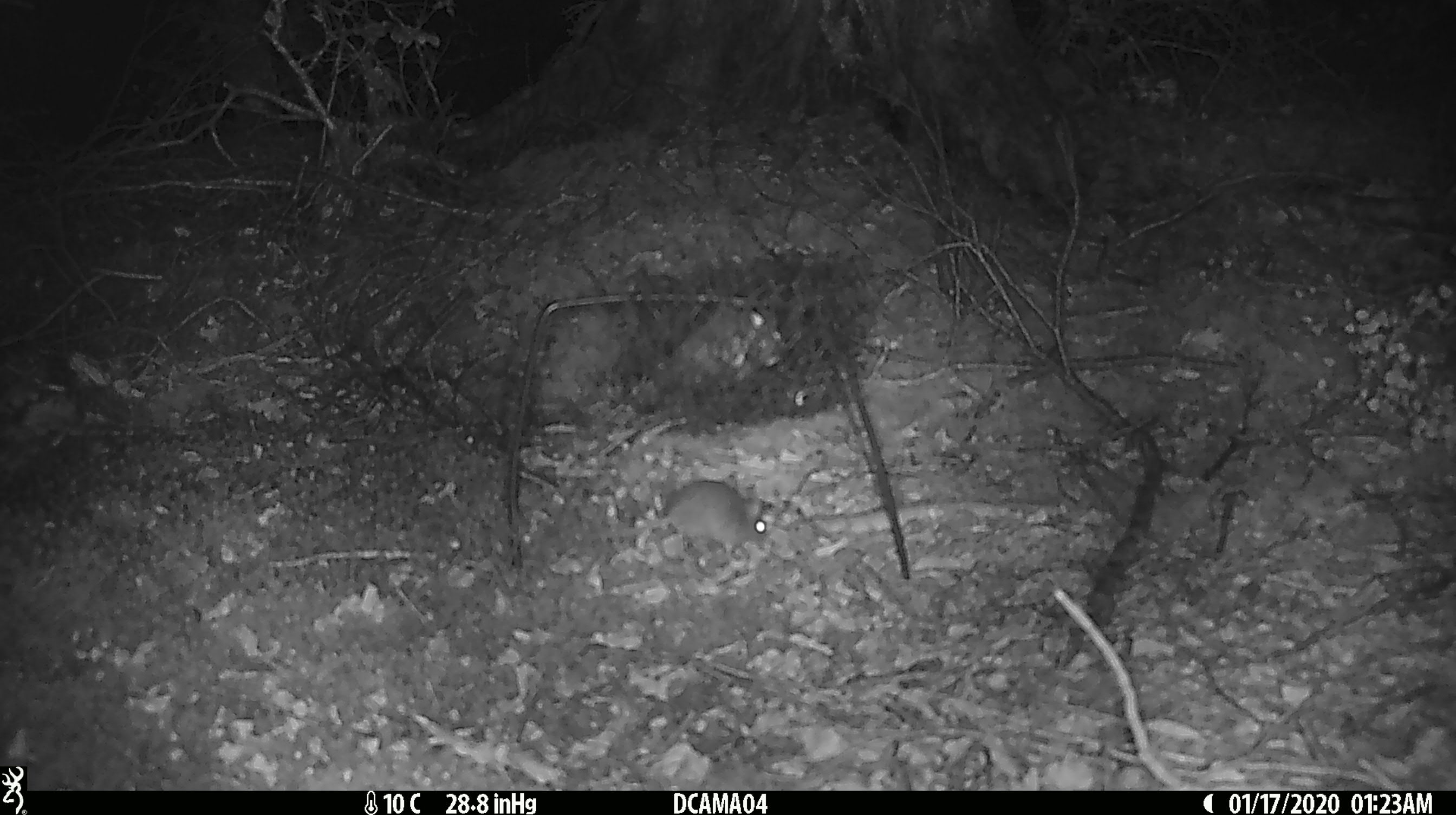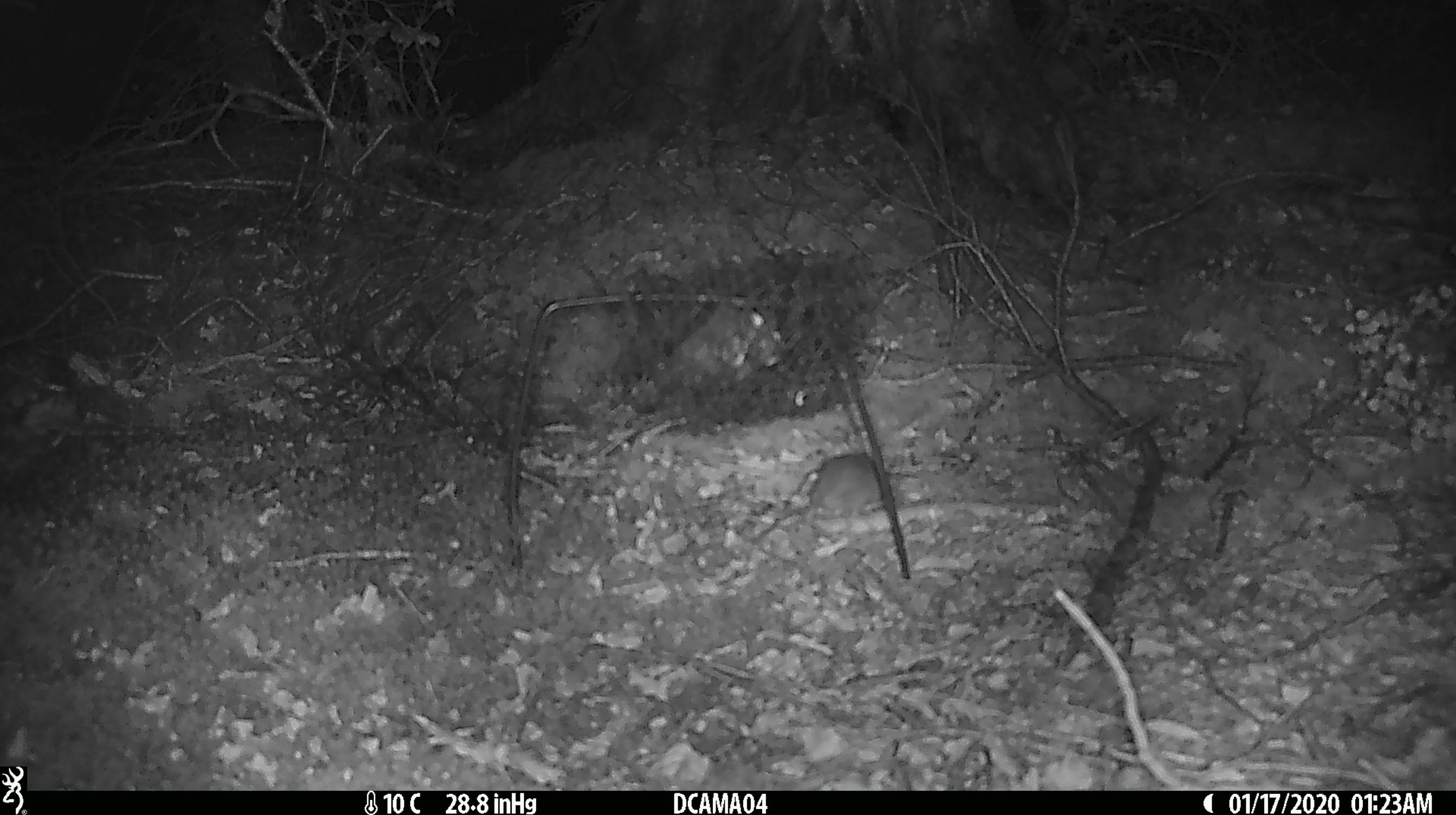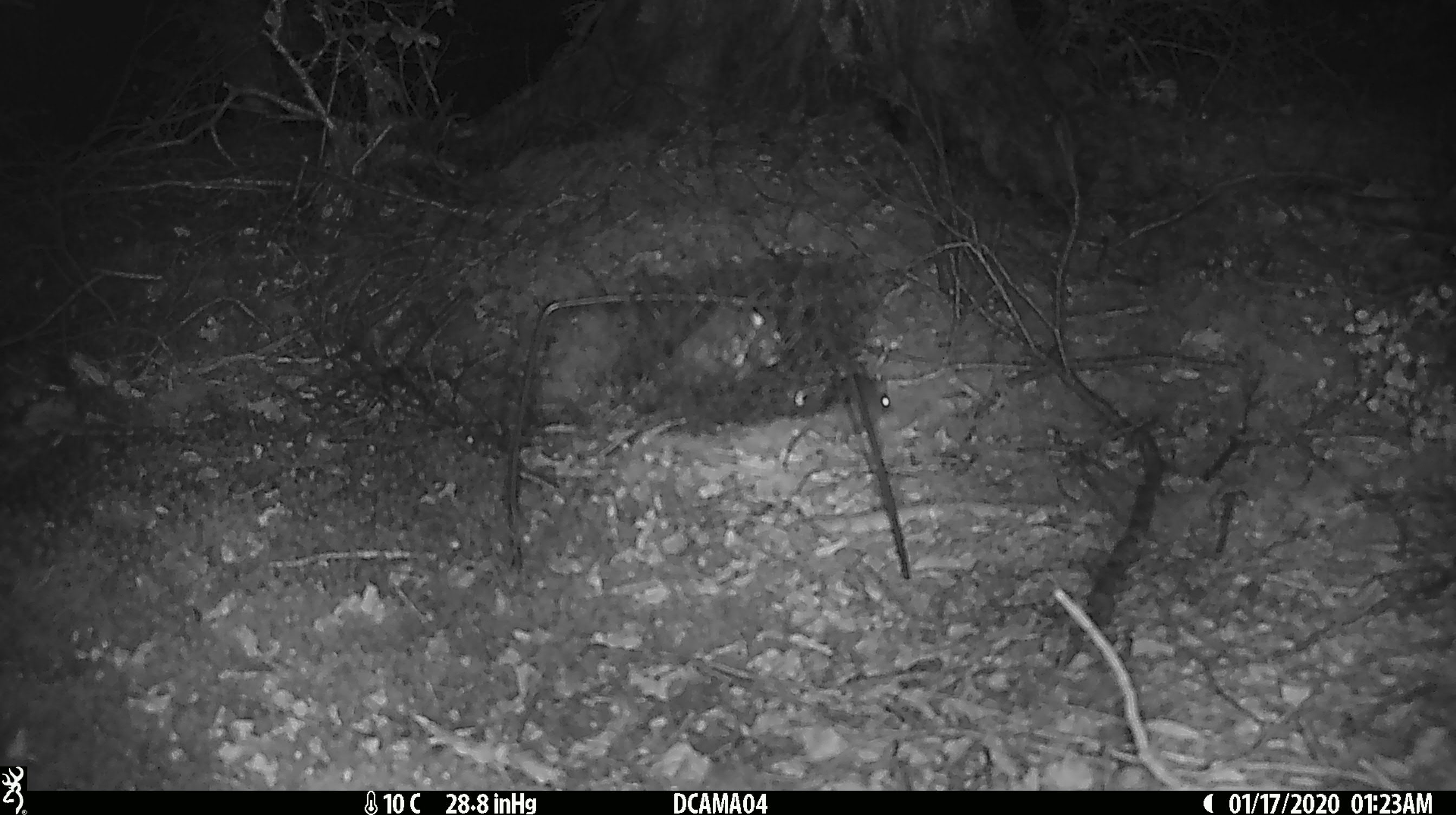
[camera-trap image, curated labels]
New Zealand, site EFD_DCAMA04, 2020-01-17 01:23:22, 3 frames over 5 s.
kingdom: Animalia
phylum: Chordata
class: Mammalia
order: Rodentia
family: Muridae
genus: Mus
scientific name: Mus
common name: mouse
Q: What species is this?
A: Mouse (Mus).